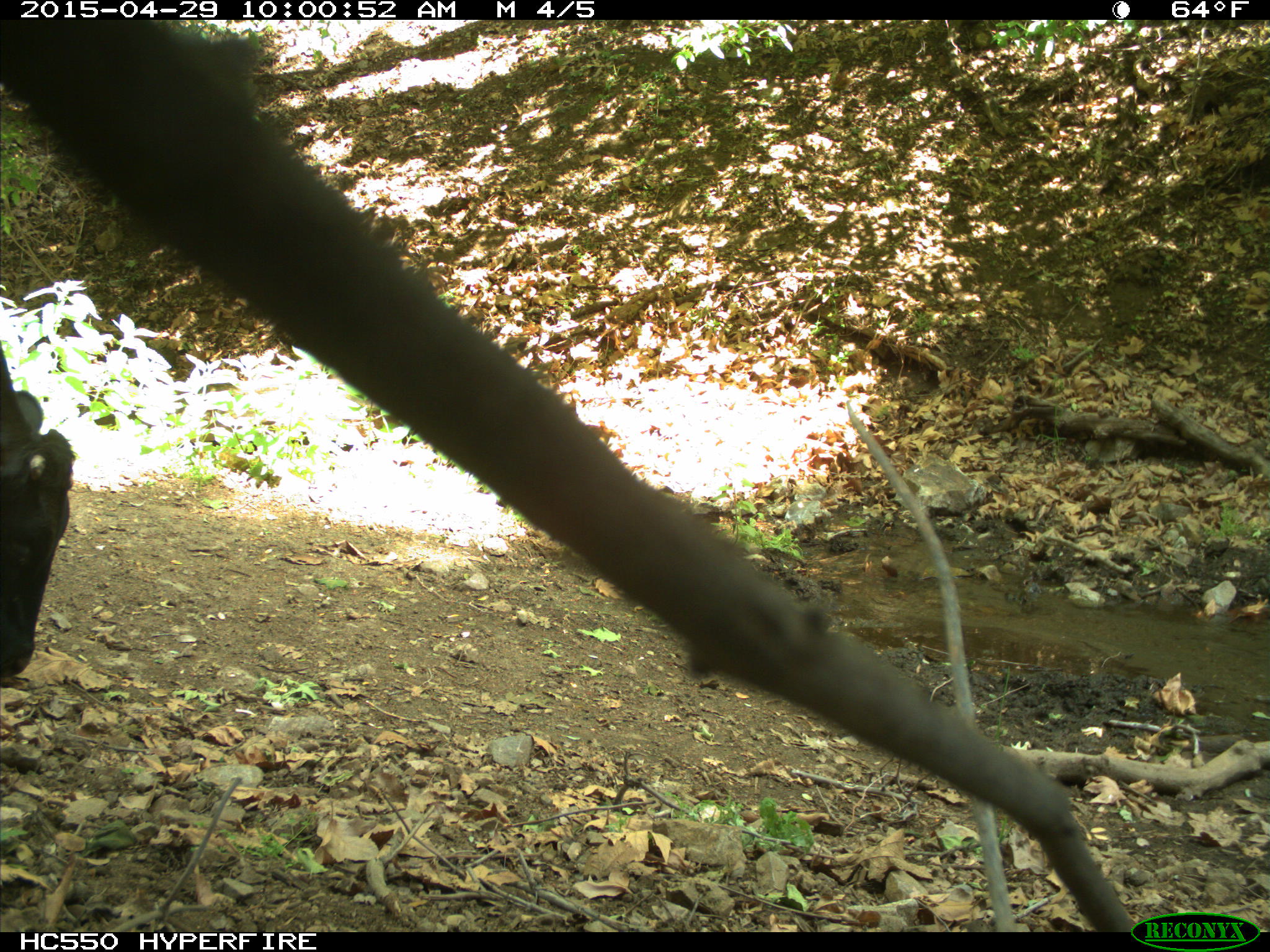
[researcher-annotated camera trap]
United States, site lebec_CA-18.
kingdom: Animalia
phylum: Chordata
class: Mammalia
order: Artiodactyla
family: Bovidae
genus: Bos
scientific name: Bos taurus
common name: domestic cow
Bos taurus (domestic cow).